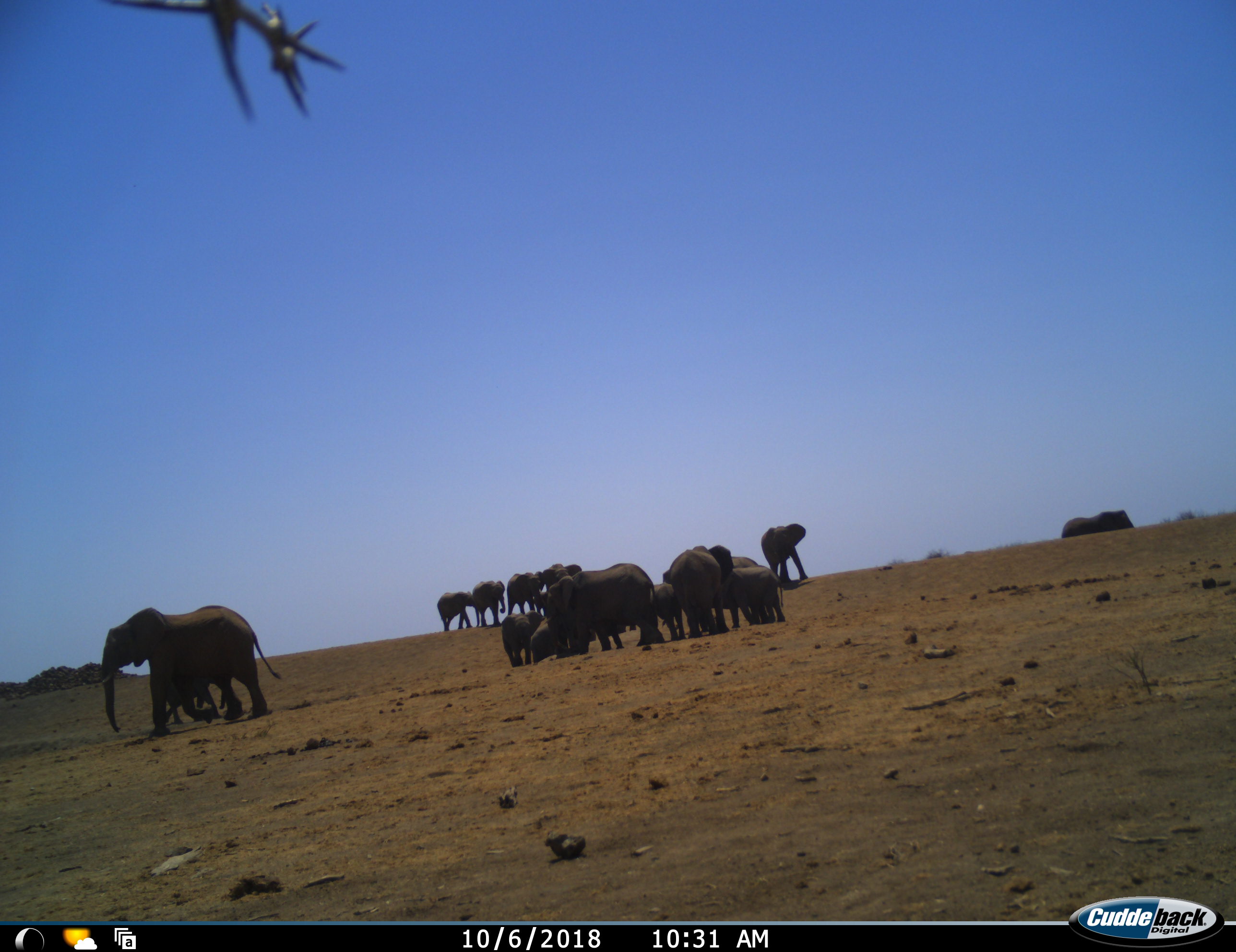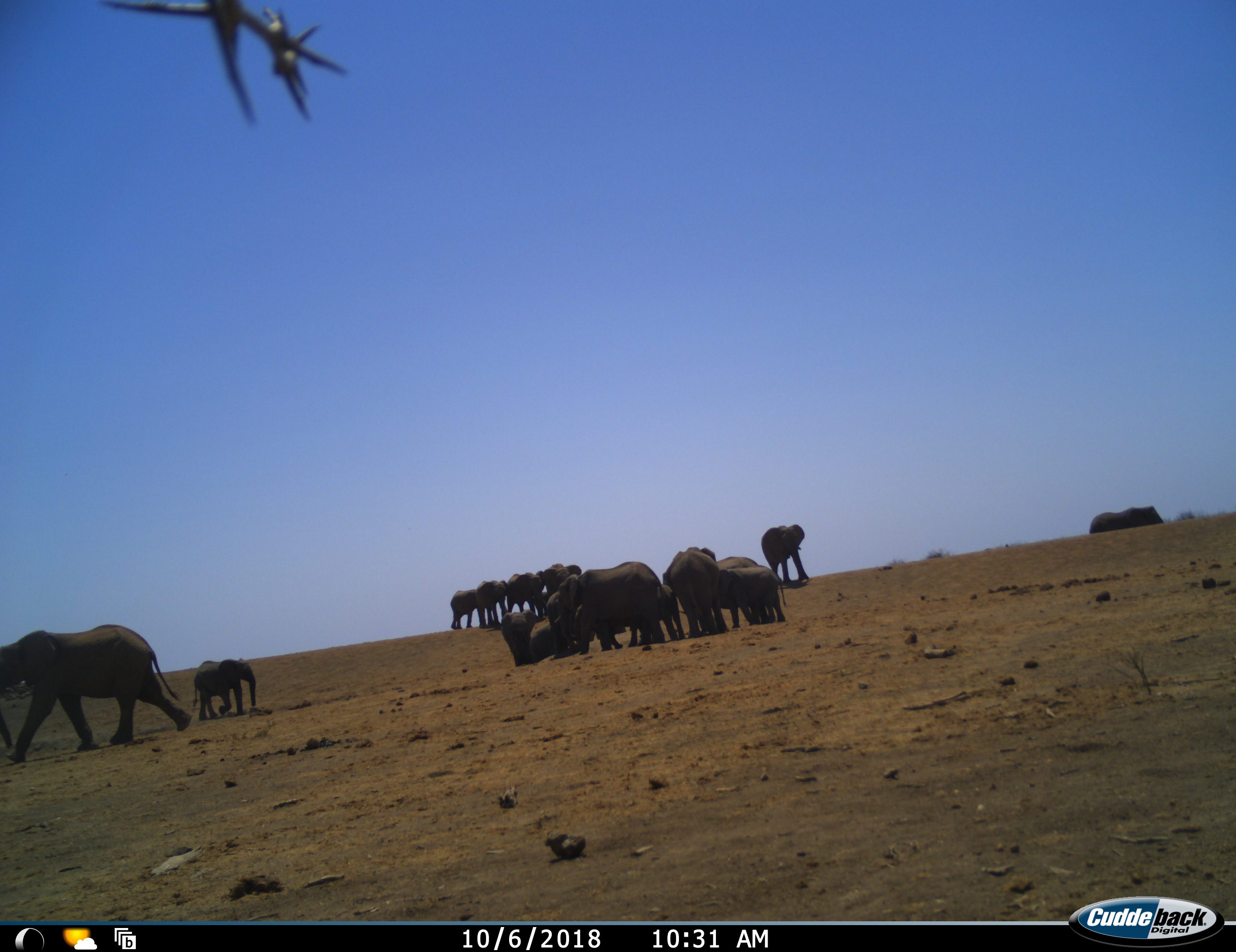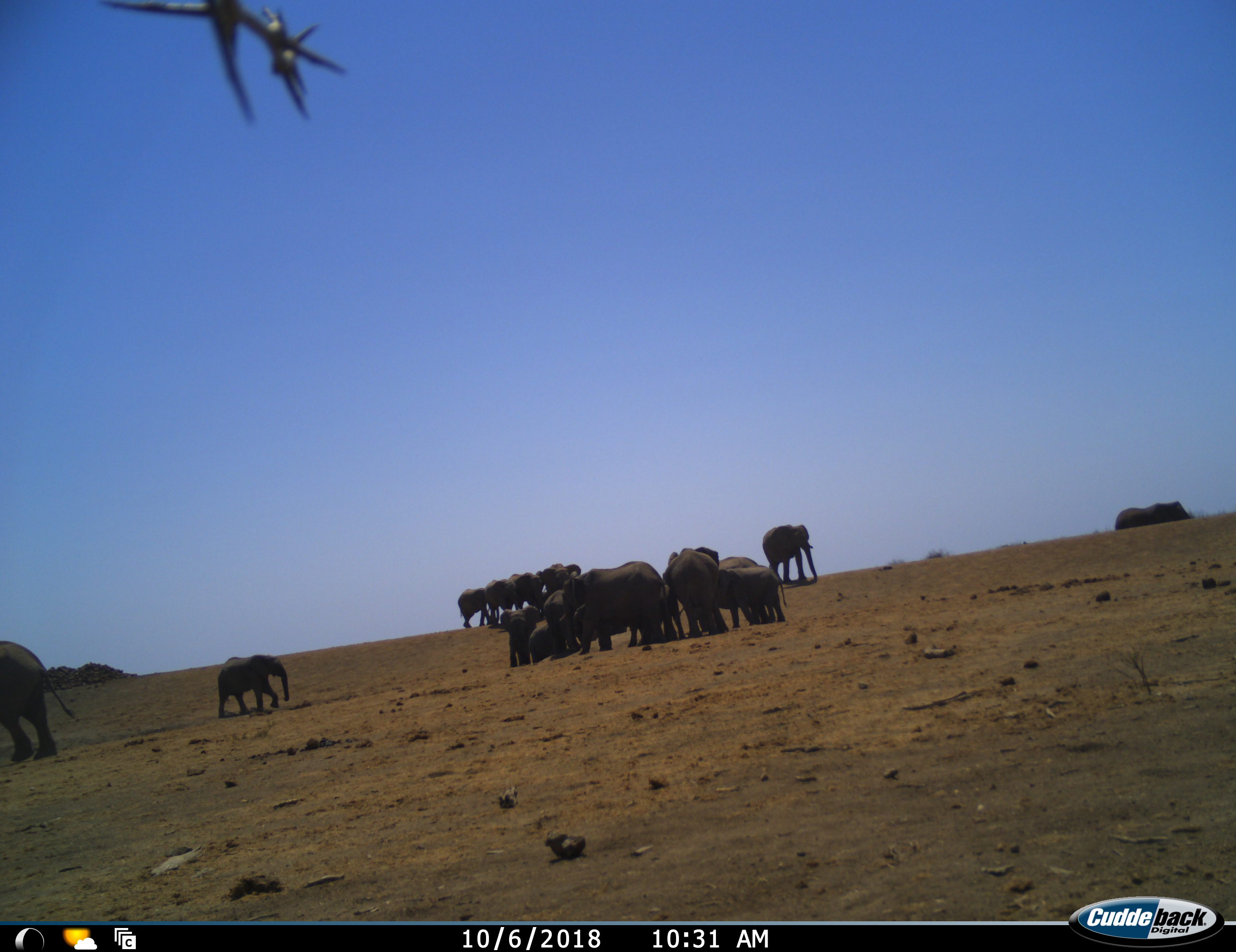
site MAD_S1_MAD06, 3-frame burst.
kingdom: Animalia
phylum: Chordata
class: Mammalia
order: Proboscidea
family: Elephantidae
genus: Loxodonta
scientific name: Loxodonta africana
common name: african bush elephant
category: elephant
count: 11-50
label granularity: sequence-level